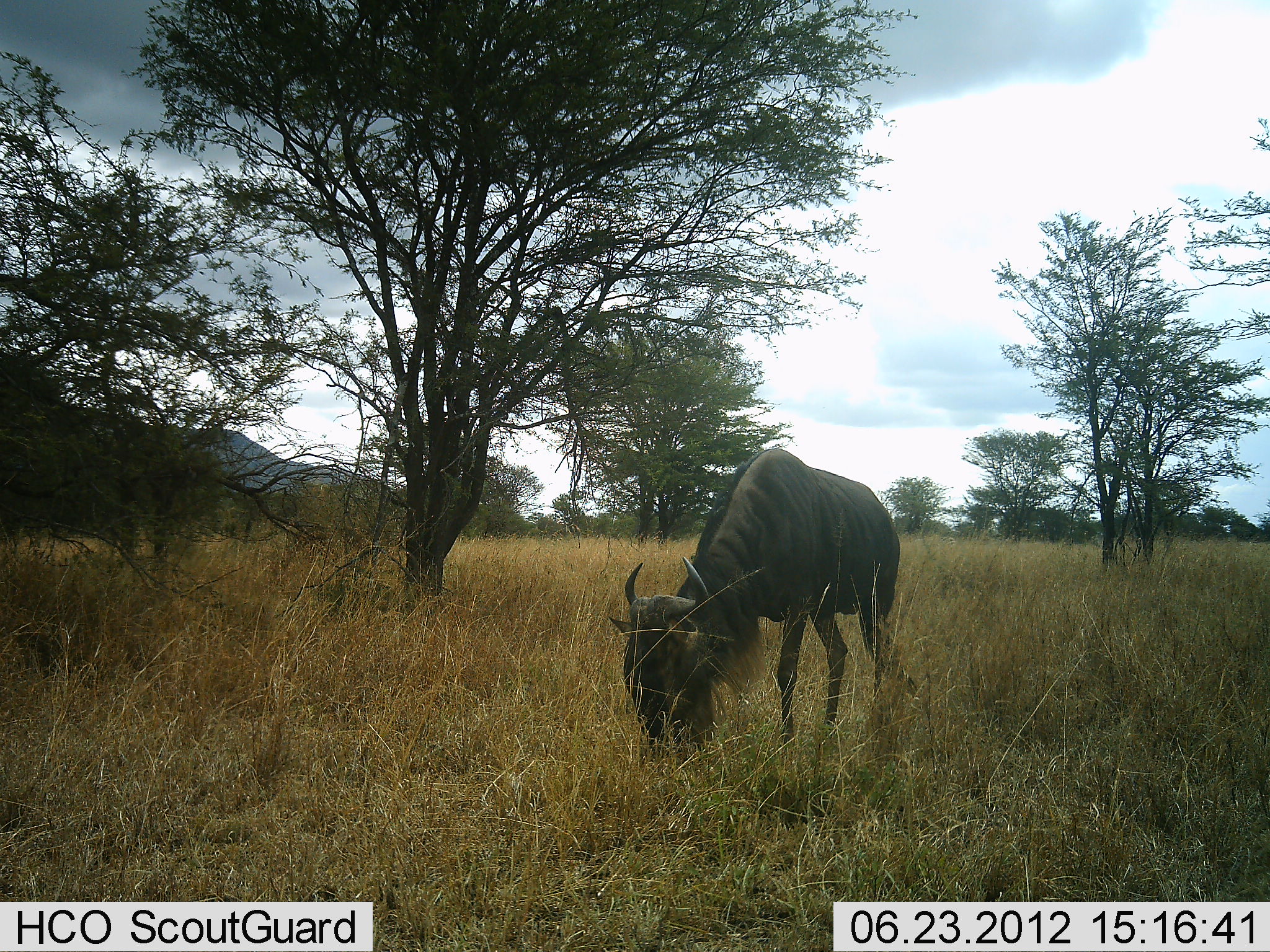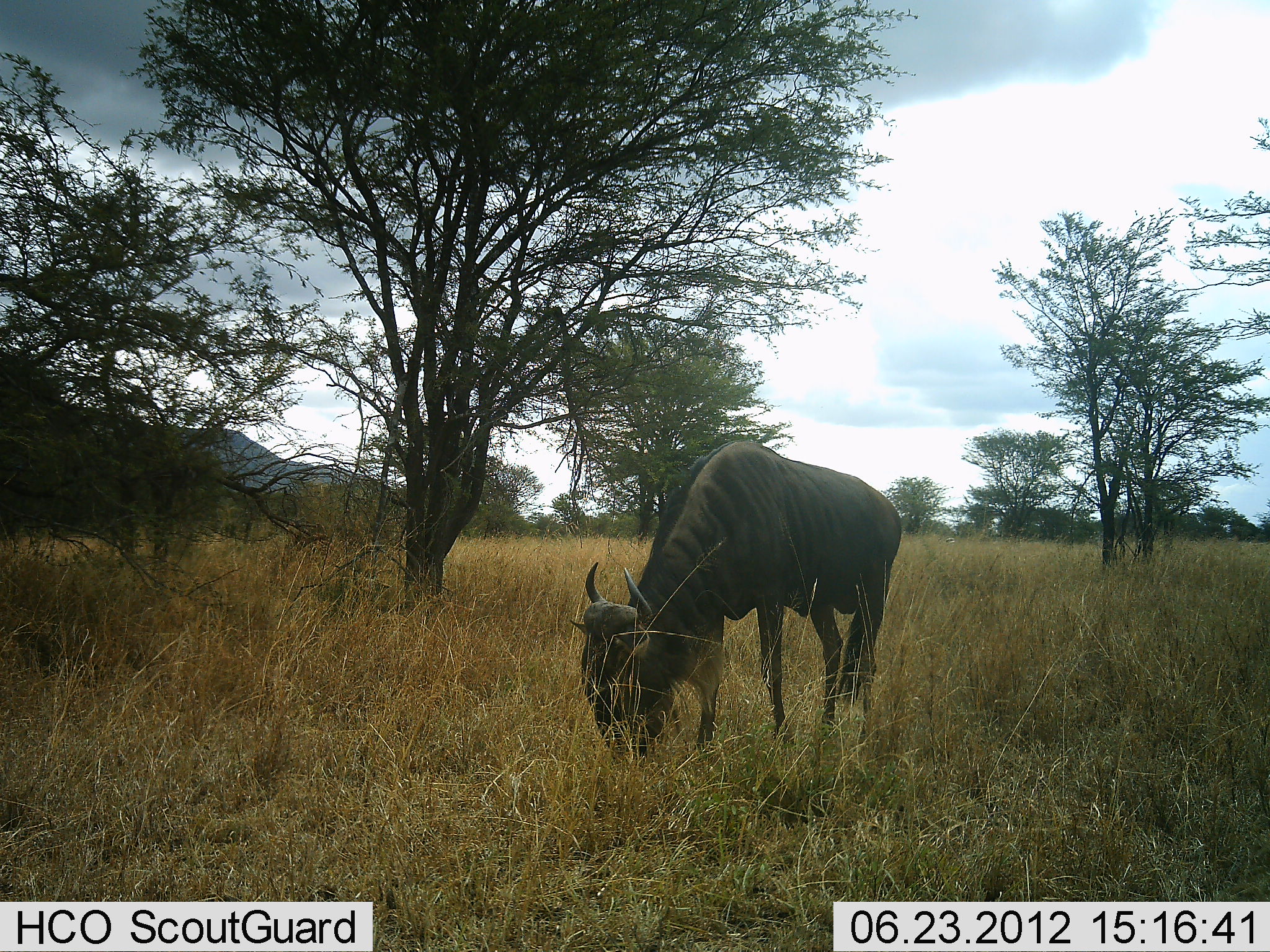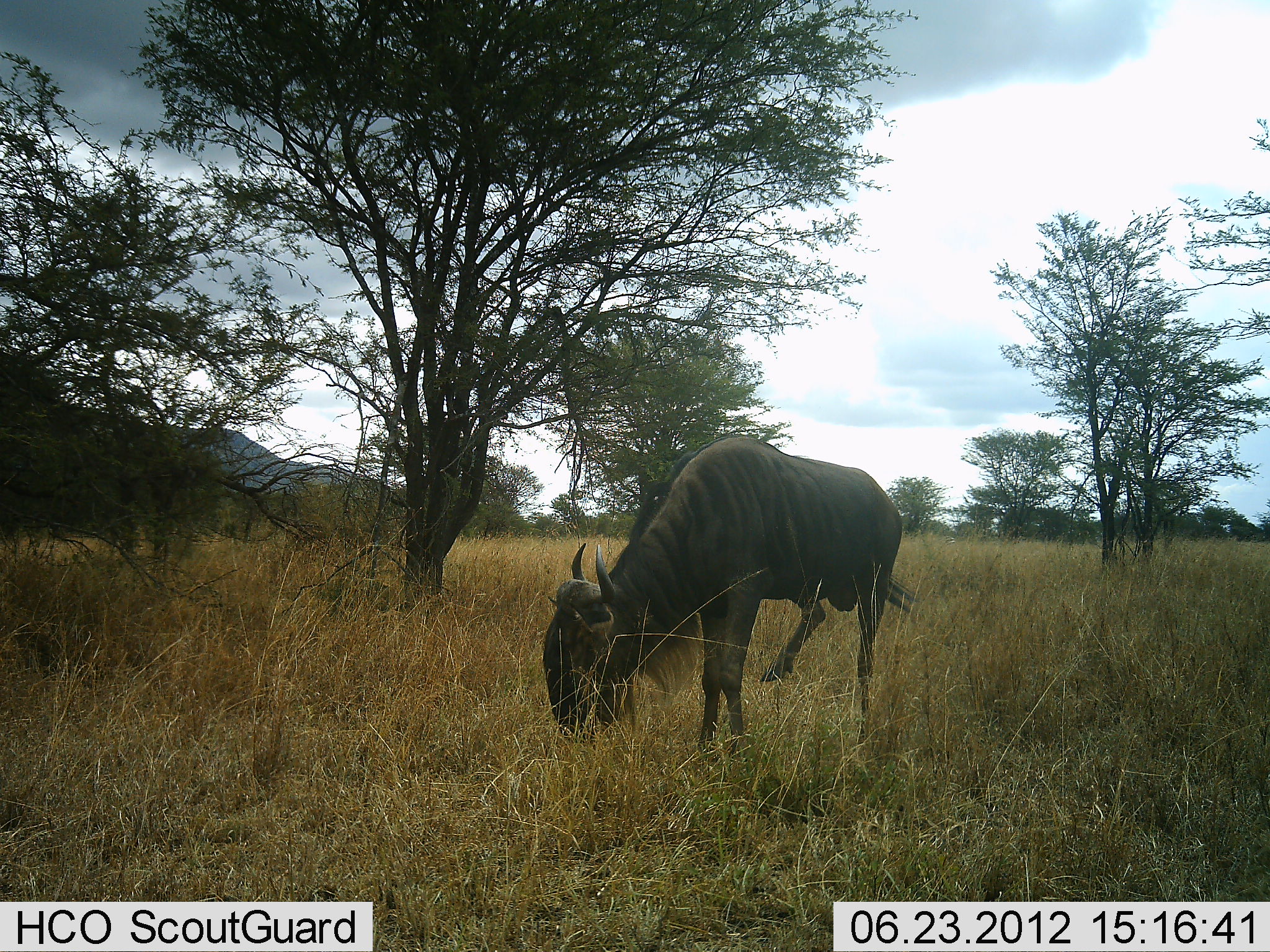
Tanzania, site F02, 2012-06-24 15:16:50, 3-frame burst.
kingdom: Animalia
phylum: Chordata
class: Mammalia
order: Artiodactyla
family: Bovidae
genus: Connochaetes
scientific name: Connochaetes taurinus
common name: blue wildebeest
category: wildebeest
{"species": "wildebeest (blue wildebeest) (Connochaetes taurinus)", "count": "1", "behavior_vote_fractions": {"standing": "20%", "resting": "0%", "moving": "0%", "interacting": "0%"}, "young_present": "0%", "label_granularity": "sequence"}